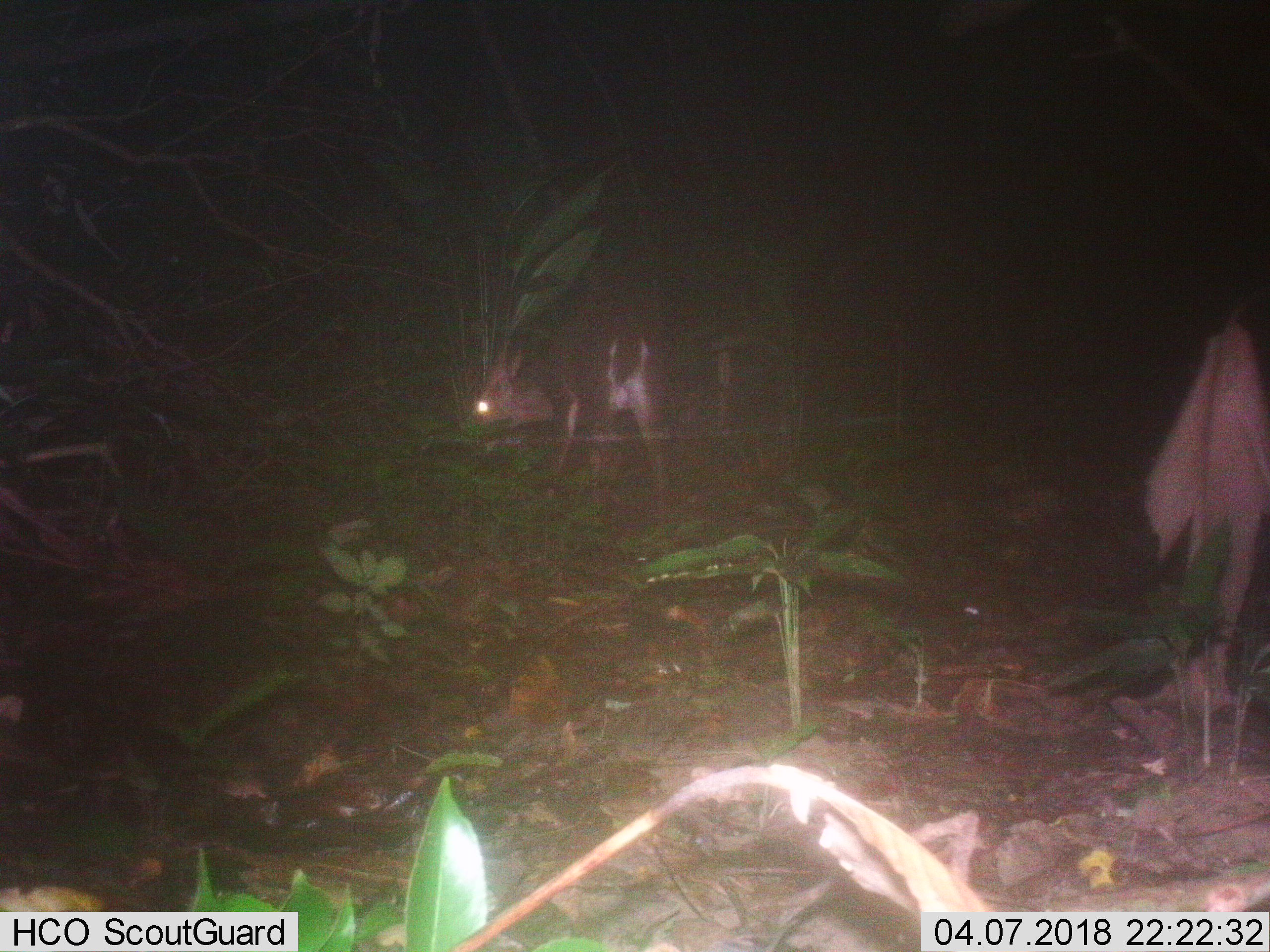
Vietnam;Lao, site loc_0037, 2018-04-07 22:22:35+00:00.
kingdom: Animalia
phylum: Chordata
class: Mammalia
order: Artiodactyla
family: Cervidae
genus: Muntiacus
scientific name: Muntiacus vuquangensis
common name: large-antlered muntjac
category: large antlered muntjac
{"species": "large antlered muntjac (large-antlered muntjac) (Muntiacus vuquangensis)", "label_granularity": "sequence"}